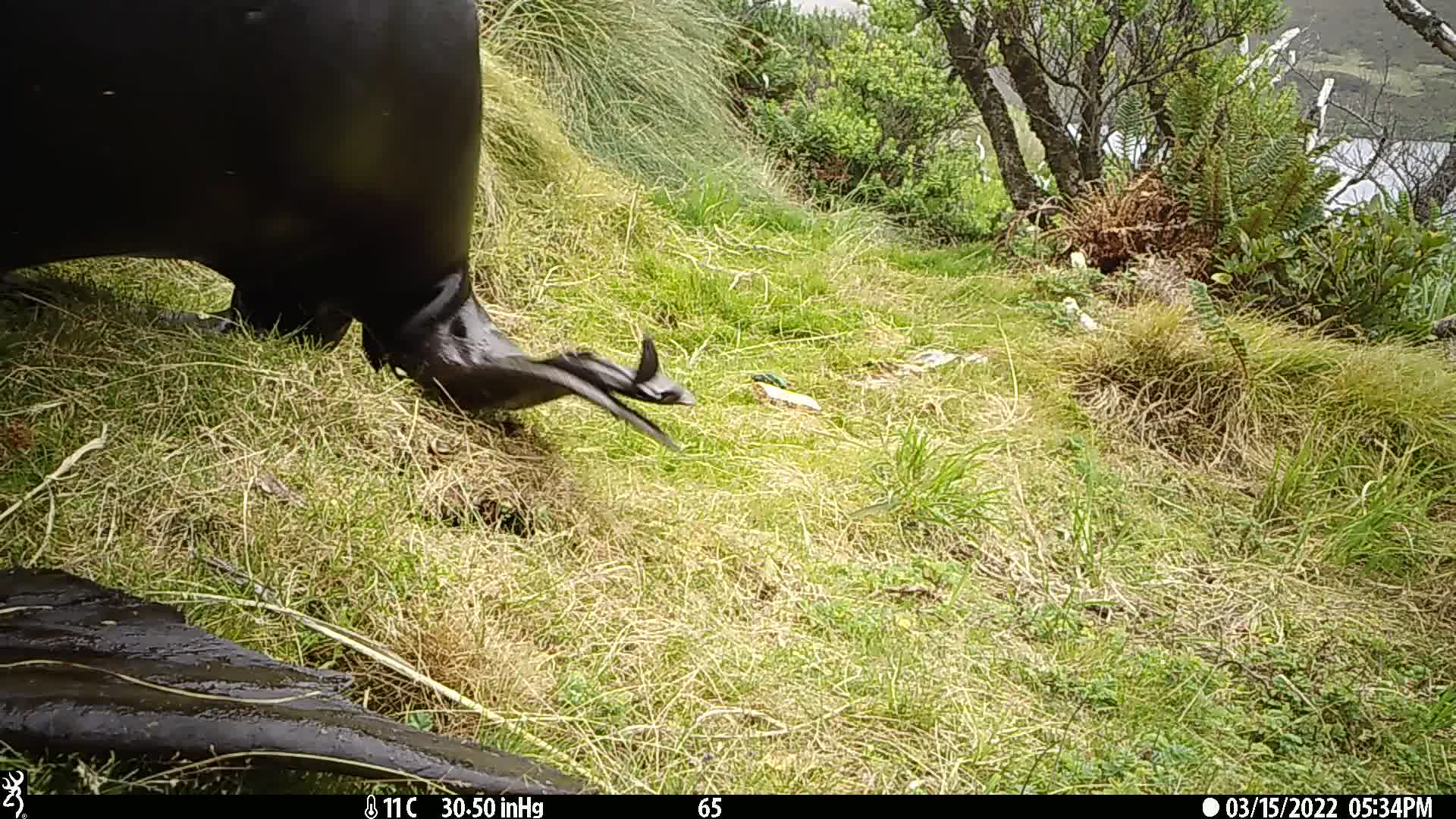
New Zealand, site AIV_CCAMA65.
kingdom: Animalia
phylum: Chordata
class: Mammalia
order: Carnivora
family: Otariidae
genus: Phocarctos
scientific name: Phocarctos hookeri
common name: new zealand sea lion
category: sealion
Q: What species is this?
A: Sealion (new zealand sea lion) (Phocarctos hookeri).